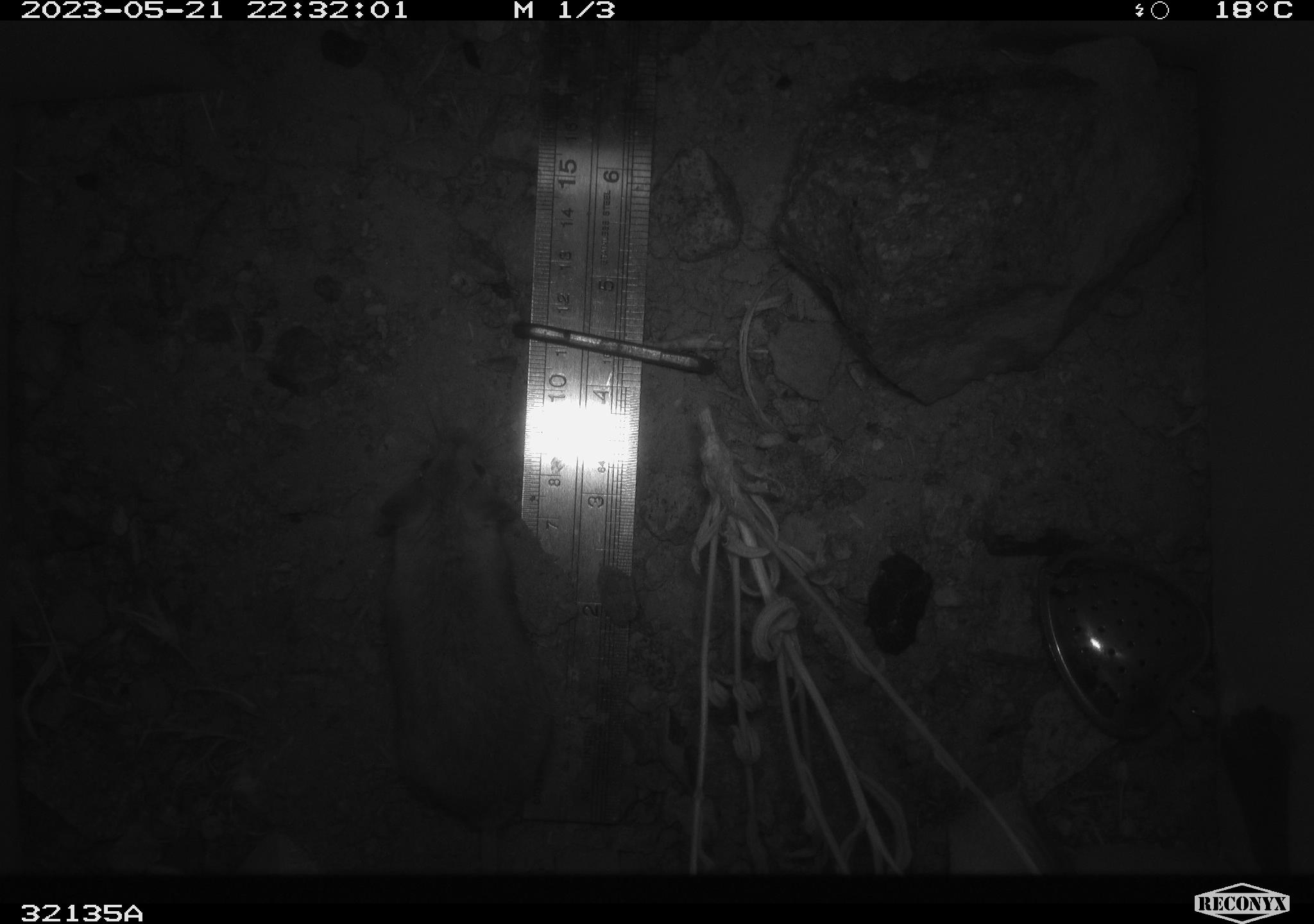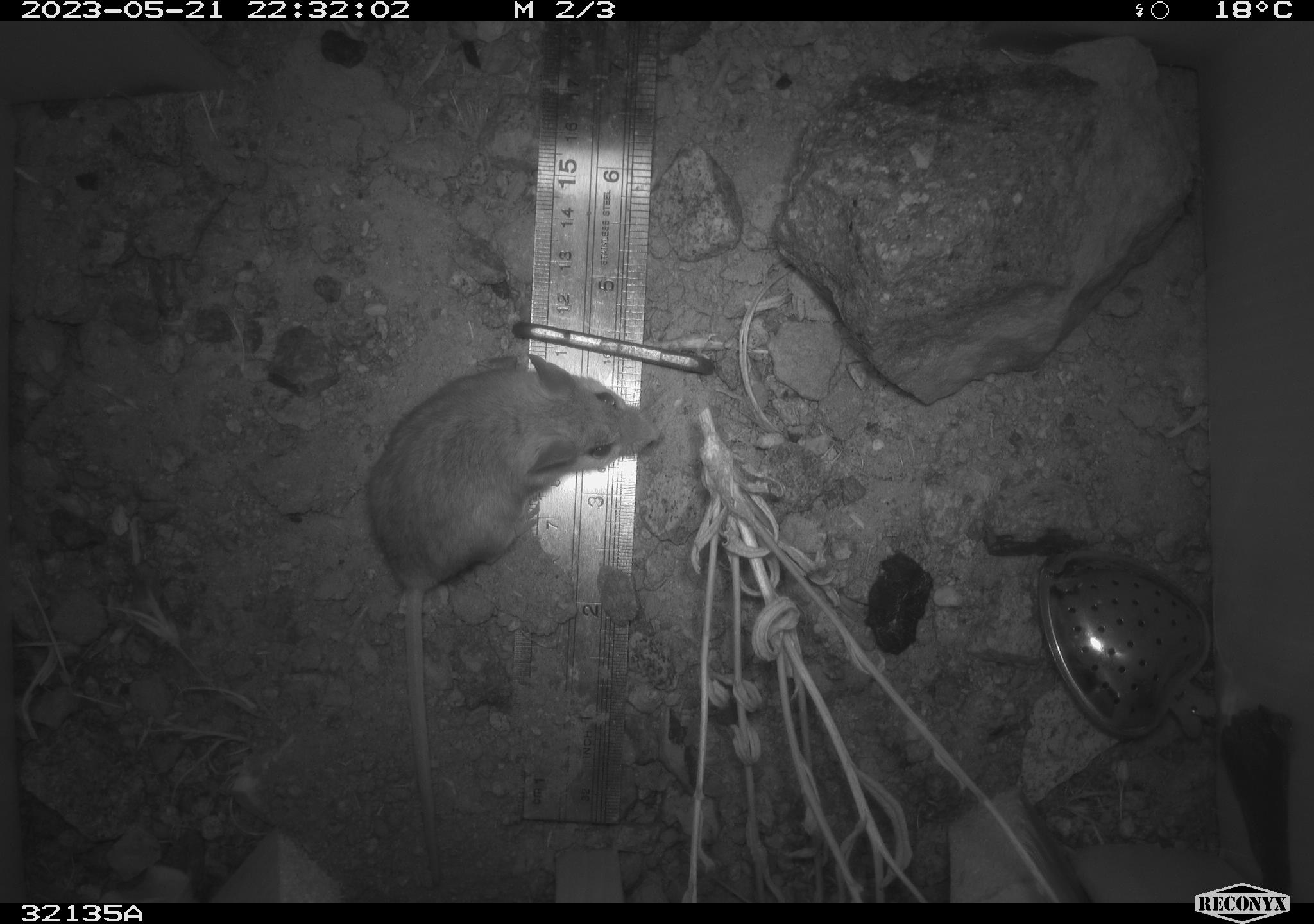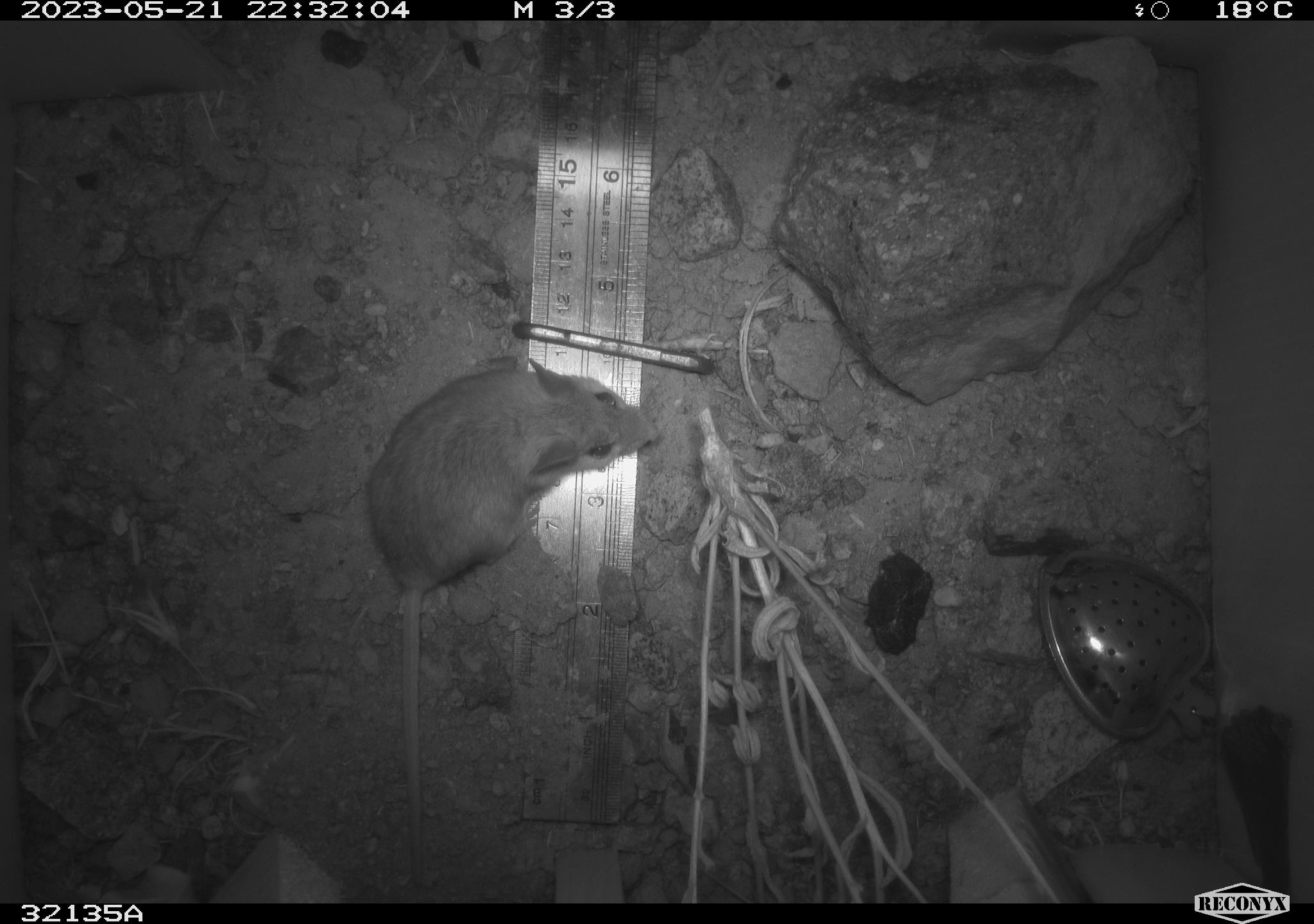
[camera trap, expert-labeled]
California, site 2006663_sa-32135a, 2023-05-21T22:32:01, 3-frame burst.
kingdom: Animalia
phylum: Chordata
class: Mammalia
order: Rodentia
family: Cricetidae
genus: Peromyscus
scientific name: Peromyscus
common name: deer mice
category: peromyscus species